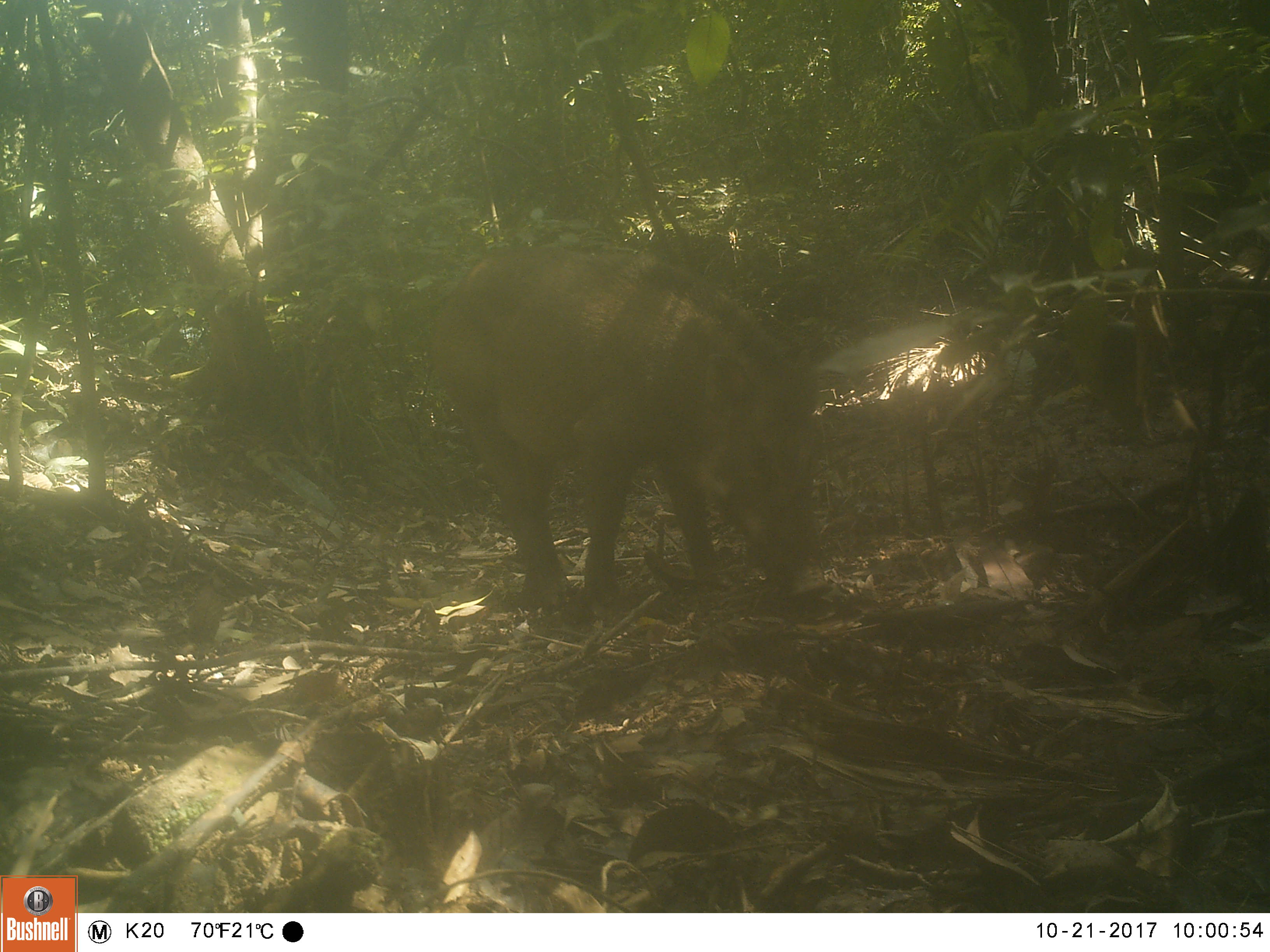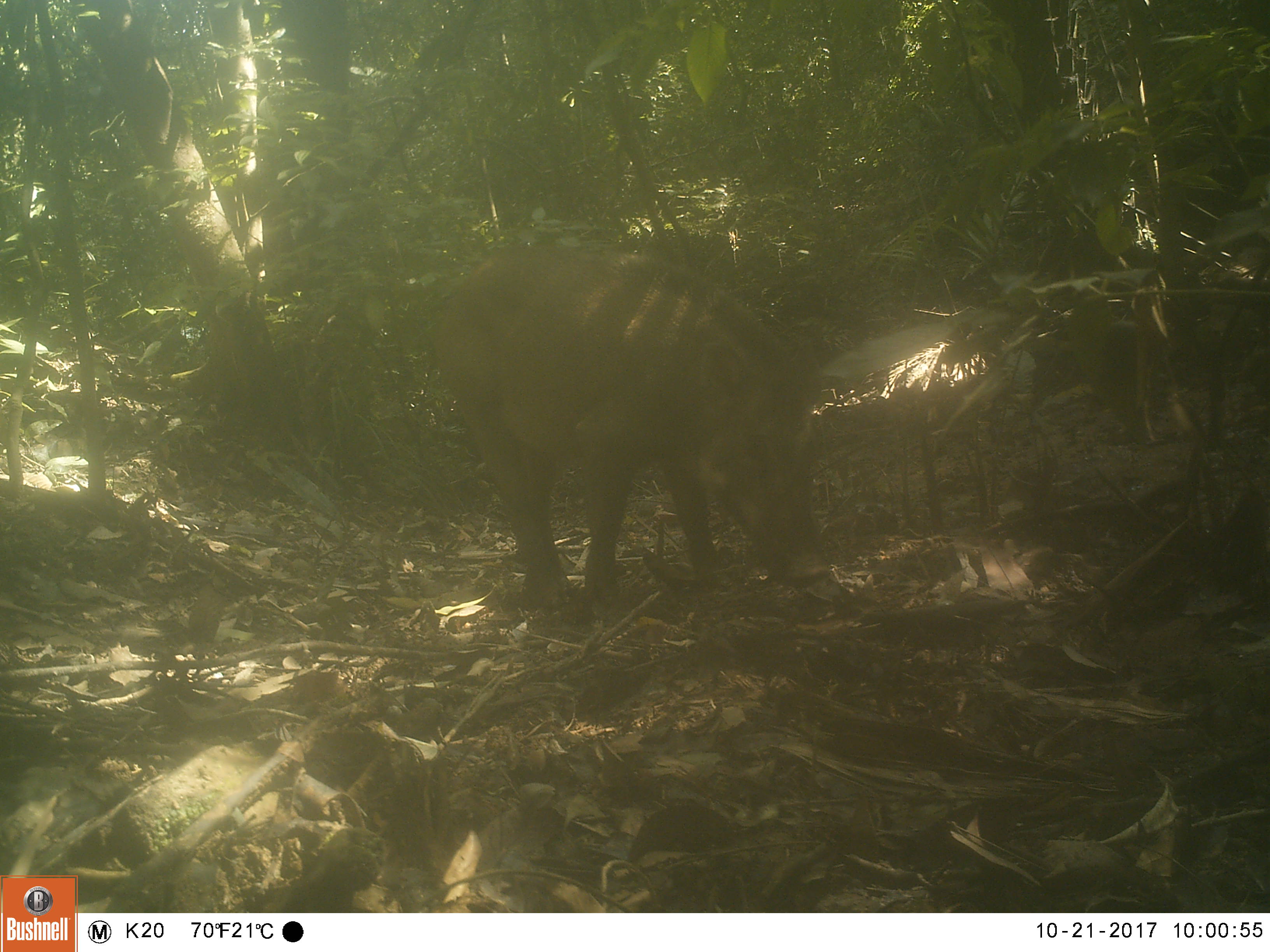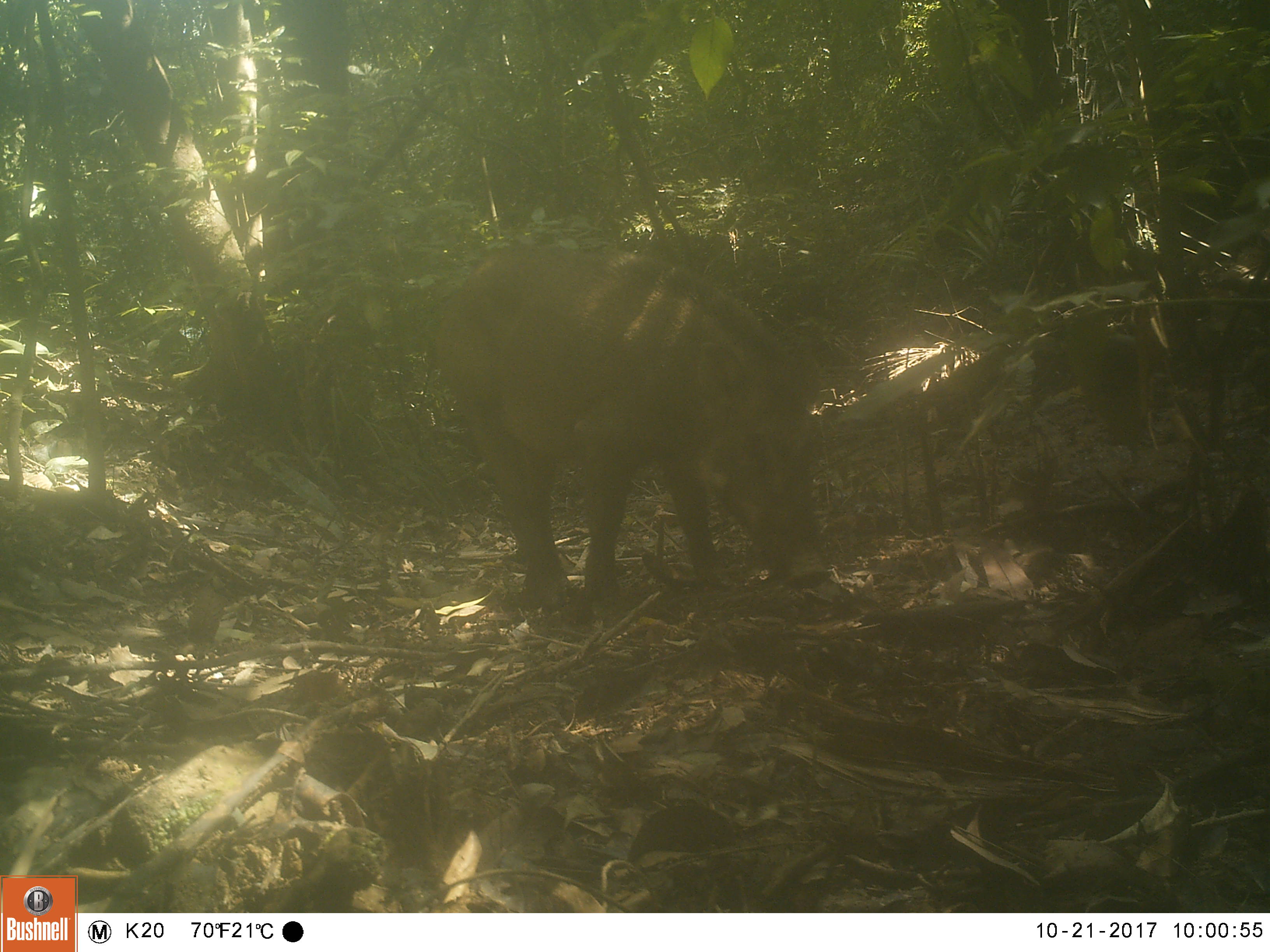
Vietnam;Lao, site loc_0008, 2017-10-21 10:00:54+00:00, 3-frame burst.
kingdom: Animalia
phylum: Chordata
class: Mammalia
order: Artiodactyla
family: Suidae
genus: Sus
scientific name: Sus scrofa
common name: eurasian wild pig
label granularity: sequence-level